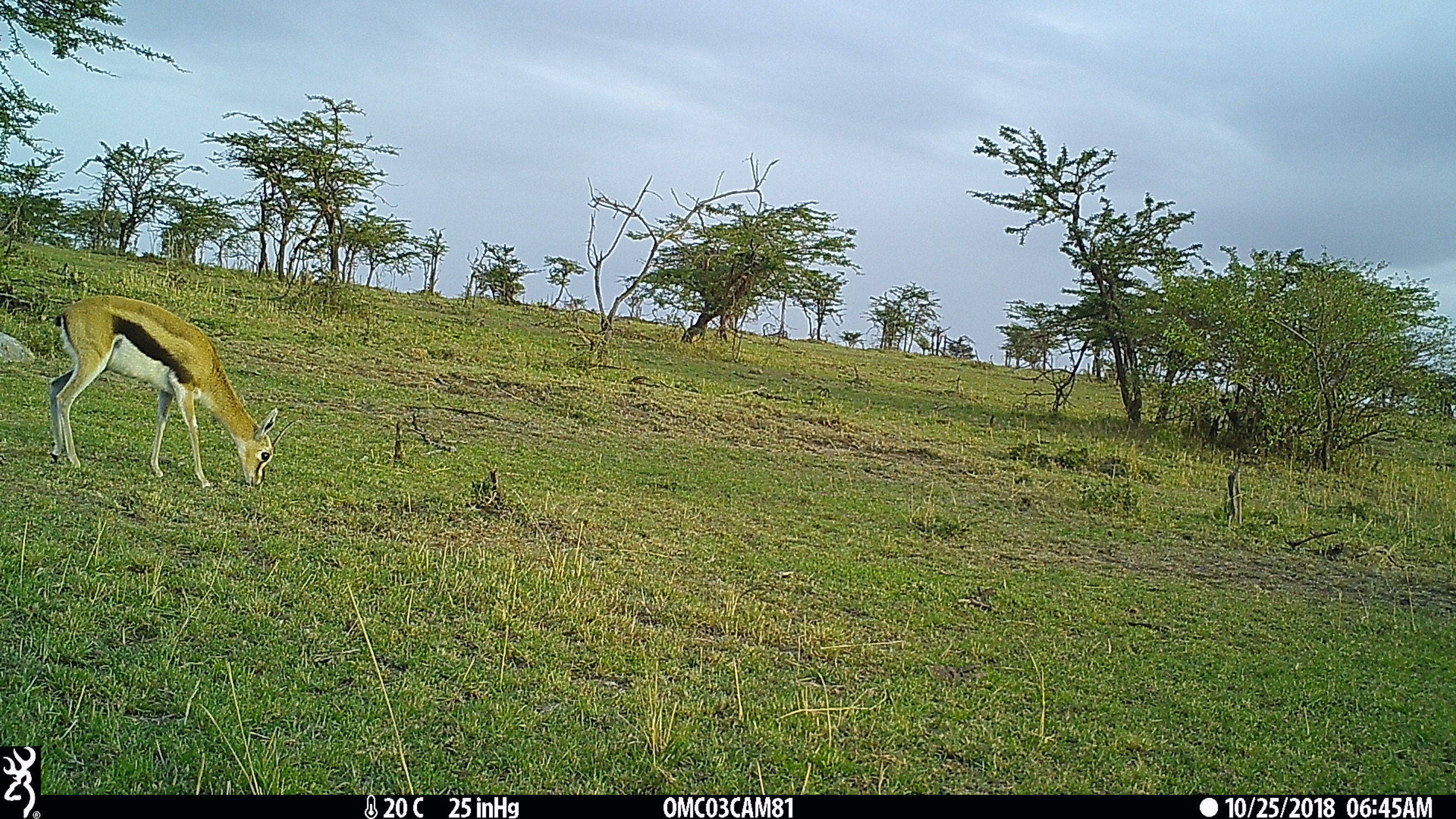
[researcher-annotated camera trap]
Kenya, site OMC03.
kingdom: Animalia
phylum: Chordata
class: Mammalia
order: Artiodactyla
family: Bovidae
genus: Eudorcas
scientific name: Eudorcas thomsonii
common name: thomon's gazelle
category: gazelle thomsons